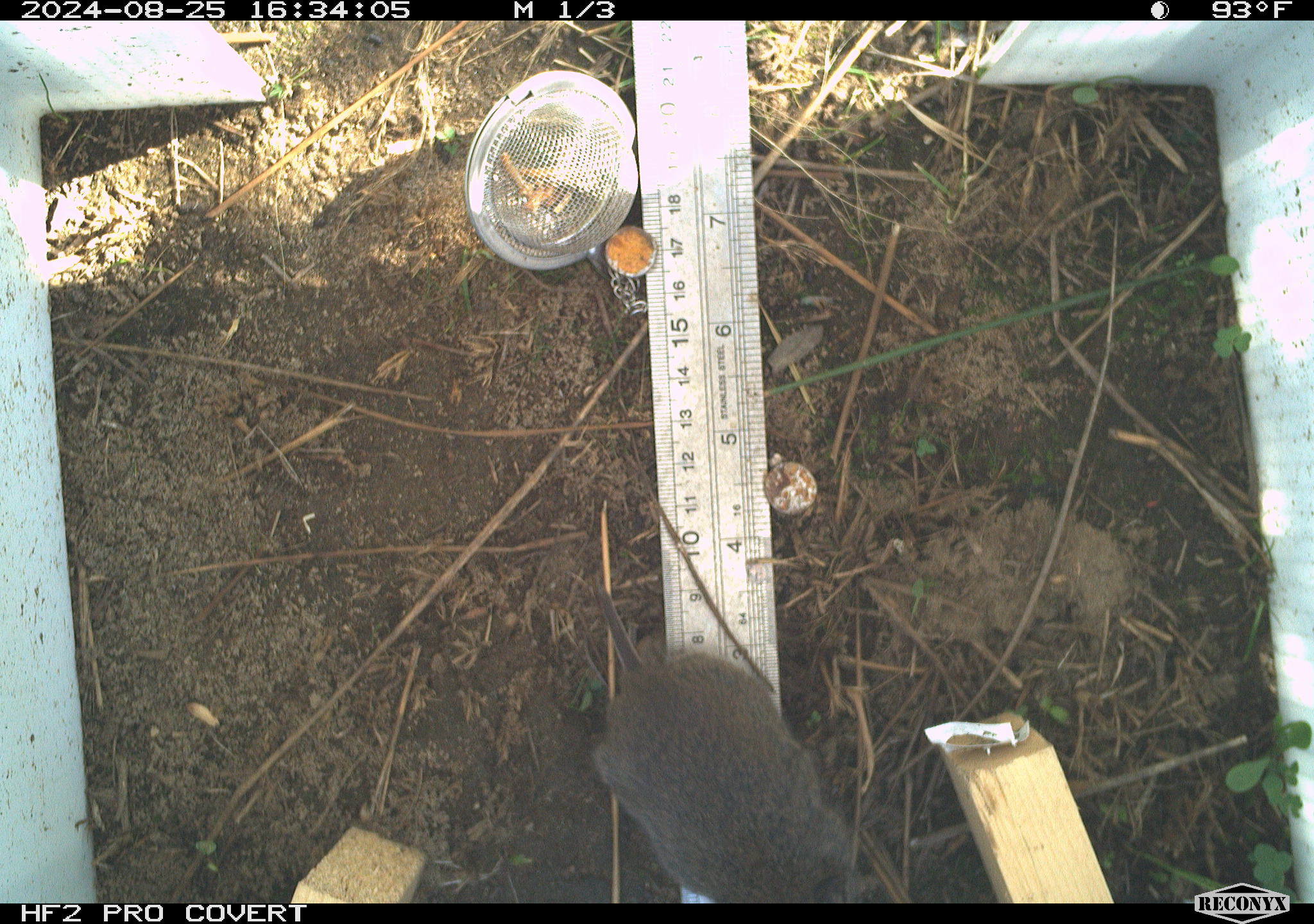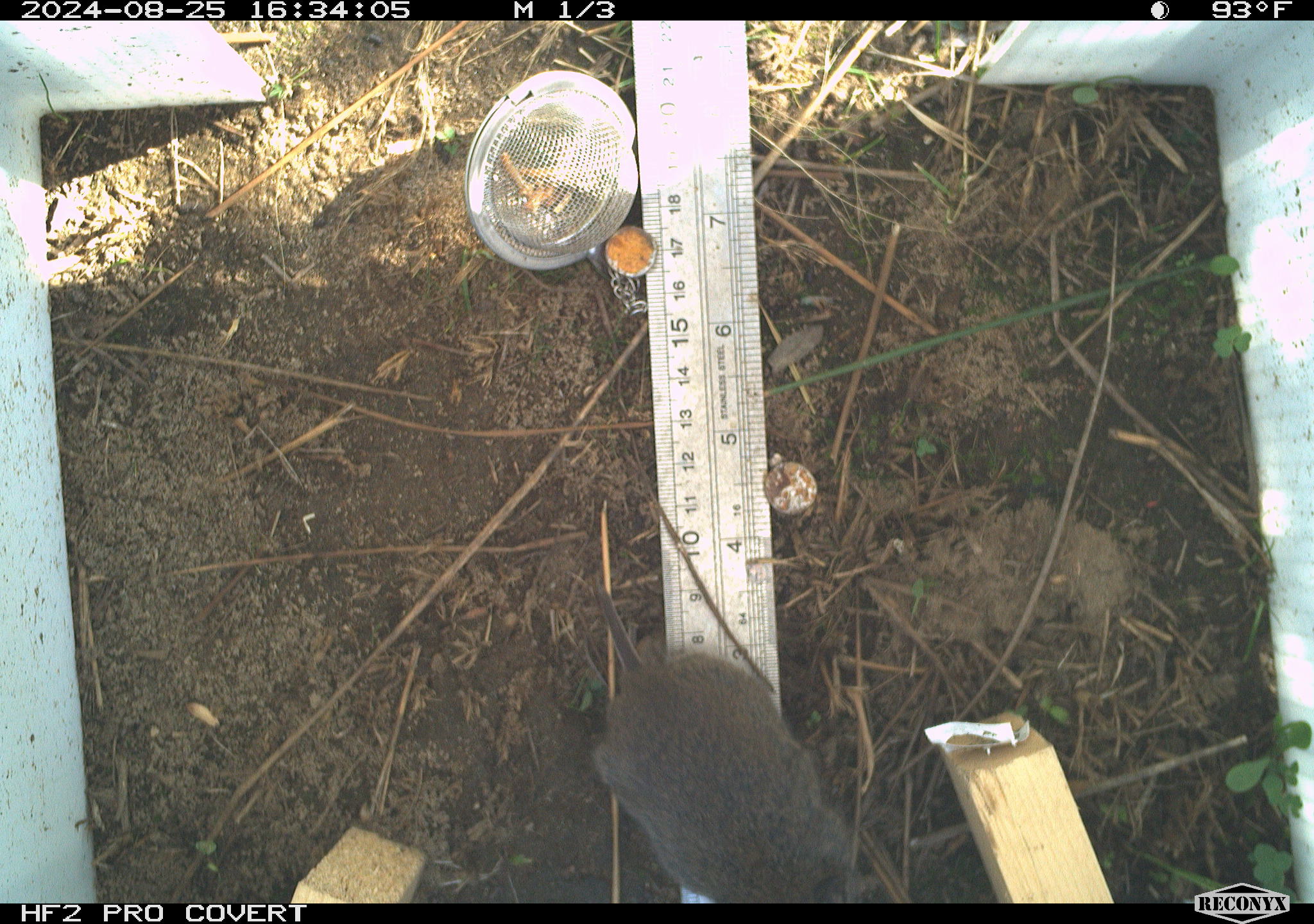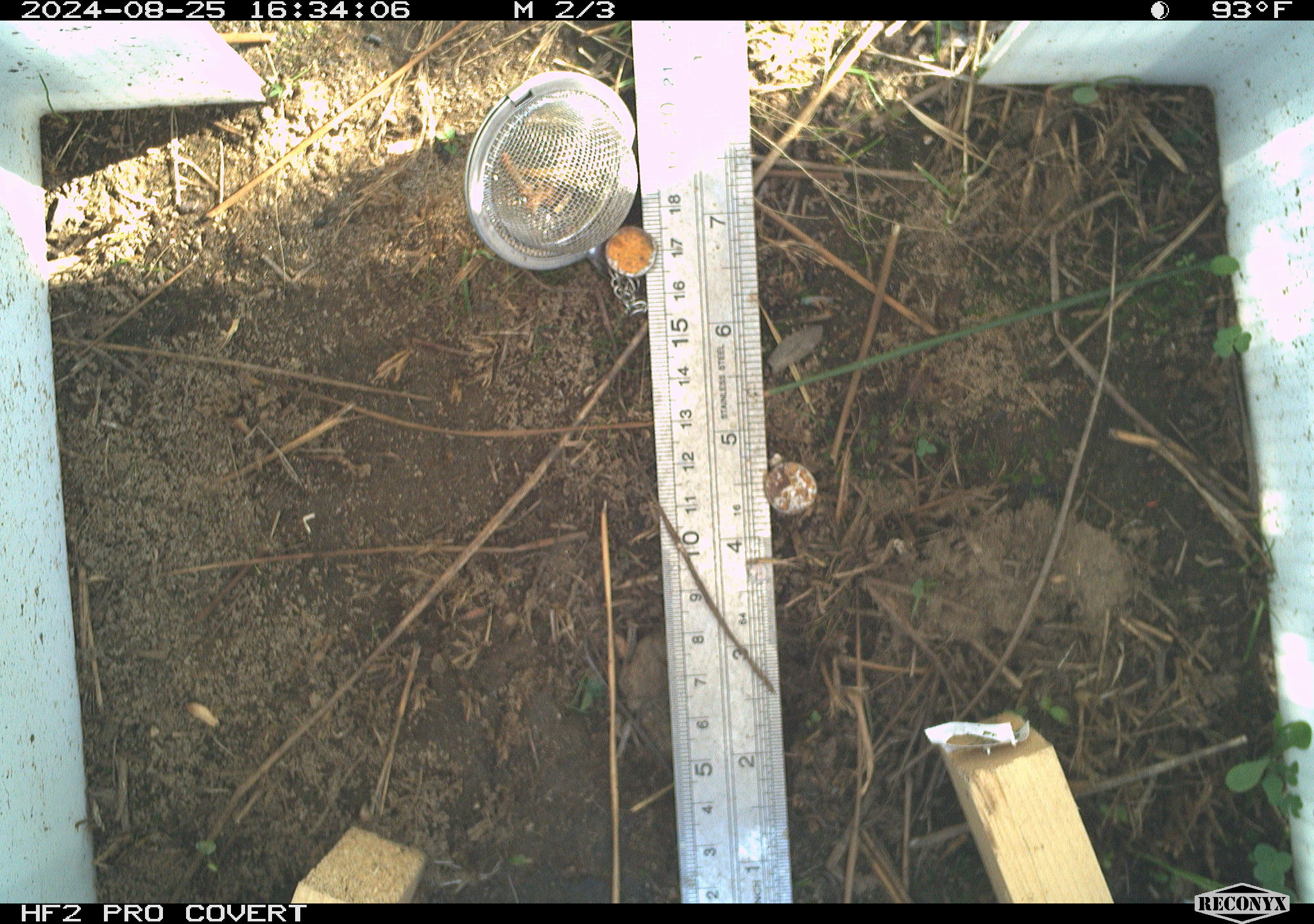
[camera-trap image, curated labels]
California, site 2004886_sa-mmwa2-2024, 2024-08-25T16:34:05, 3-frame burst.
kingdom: Animalia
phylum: Chordata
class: Mammalia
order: Rodentia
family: Cricetidae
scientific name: Arvicolinae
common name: voles, lemmings, and muskrats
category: arvicolinae subfamily